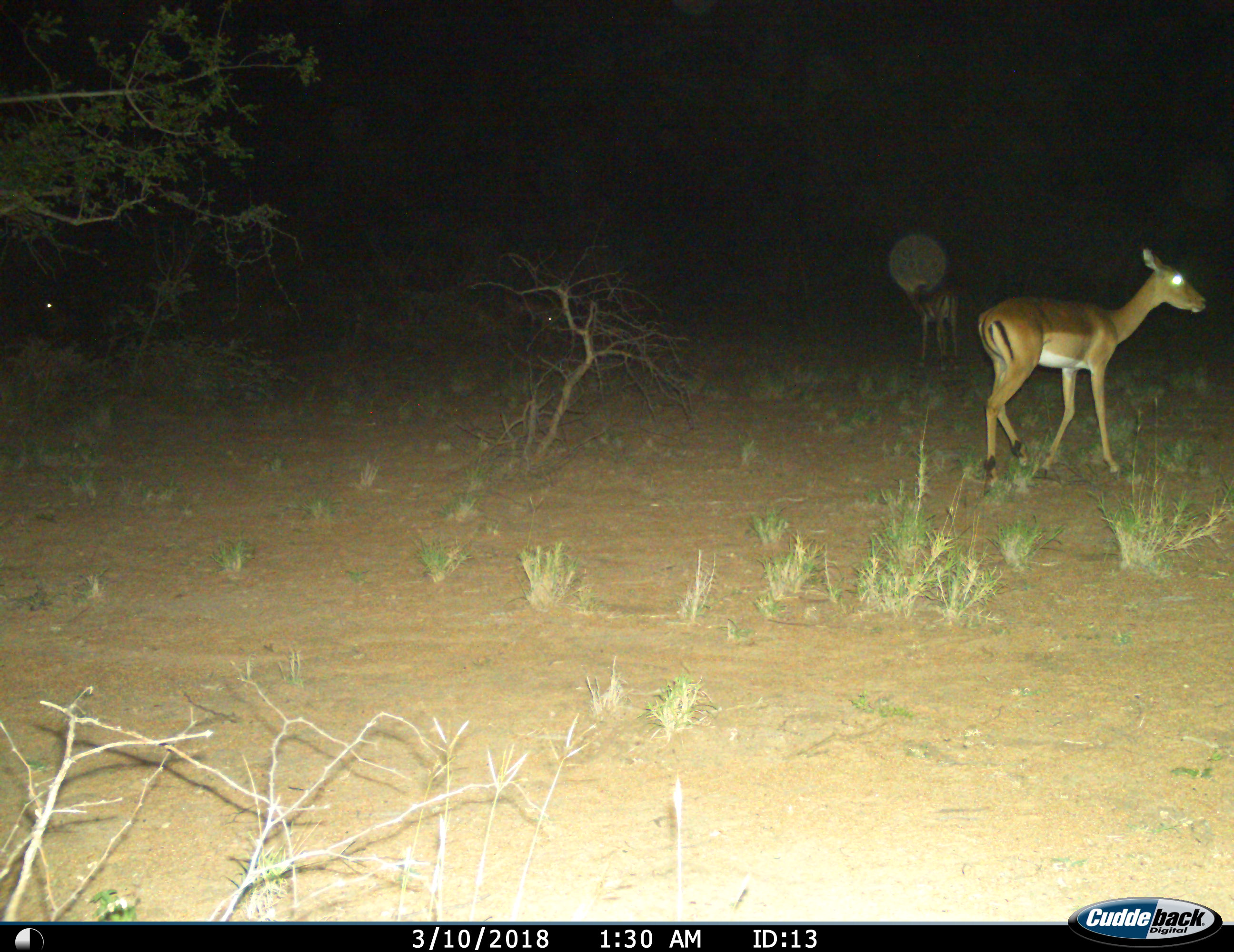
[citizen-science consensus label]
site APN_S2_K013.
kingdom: Animalia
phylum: Chordata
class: Mammalia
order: Artiodactyla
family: Bovidae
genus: Aepyceros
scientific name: Aepyceros melampus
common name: impala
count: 2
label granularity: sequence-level